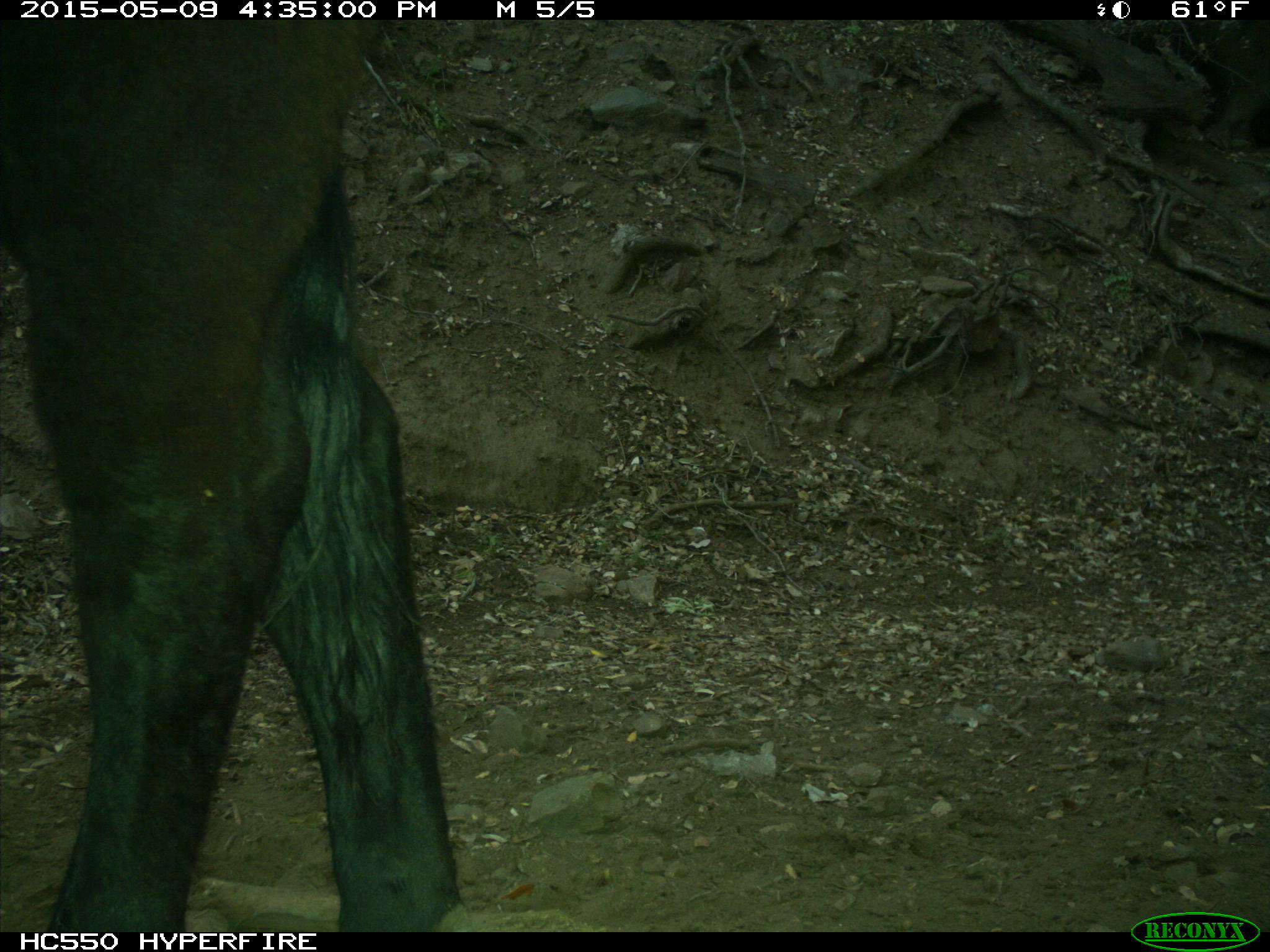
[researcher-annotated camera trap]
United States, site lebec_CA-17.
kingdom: Animalia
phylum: Chordata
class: Mammalia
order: Artiodactyla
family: Bovidae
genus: Bos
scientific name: Bos taurus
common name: domestic cow